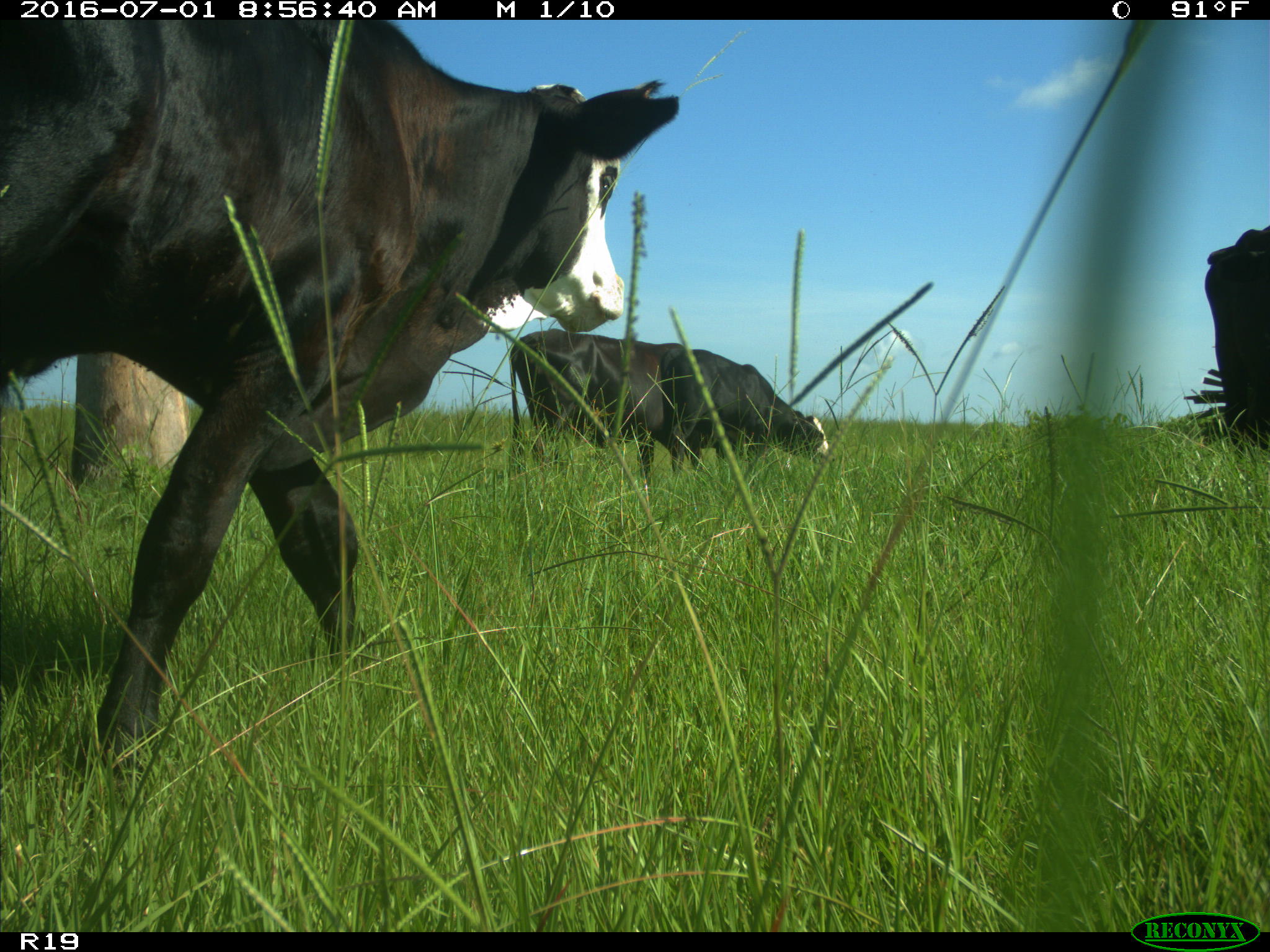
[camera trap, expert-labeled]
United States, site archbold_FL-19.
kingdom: Animalia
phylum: Chordata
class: Mammalia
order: Artiodactyla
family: Bovidae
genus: Bos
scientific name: Bos taurus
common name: domestic cow